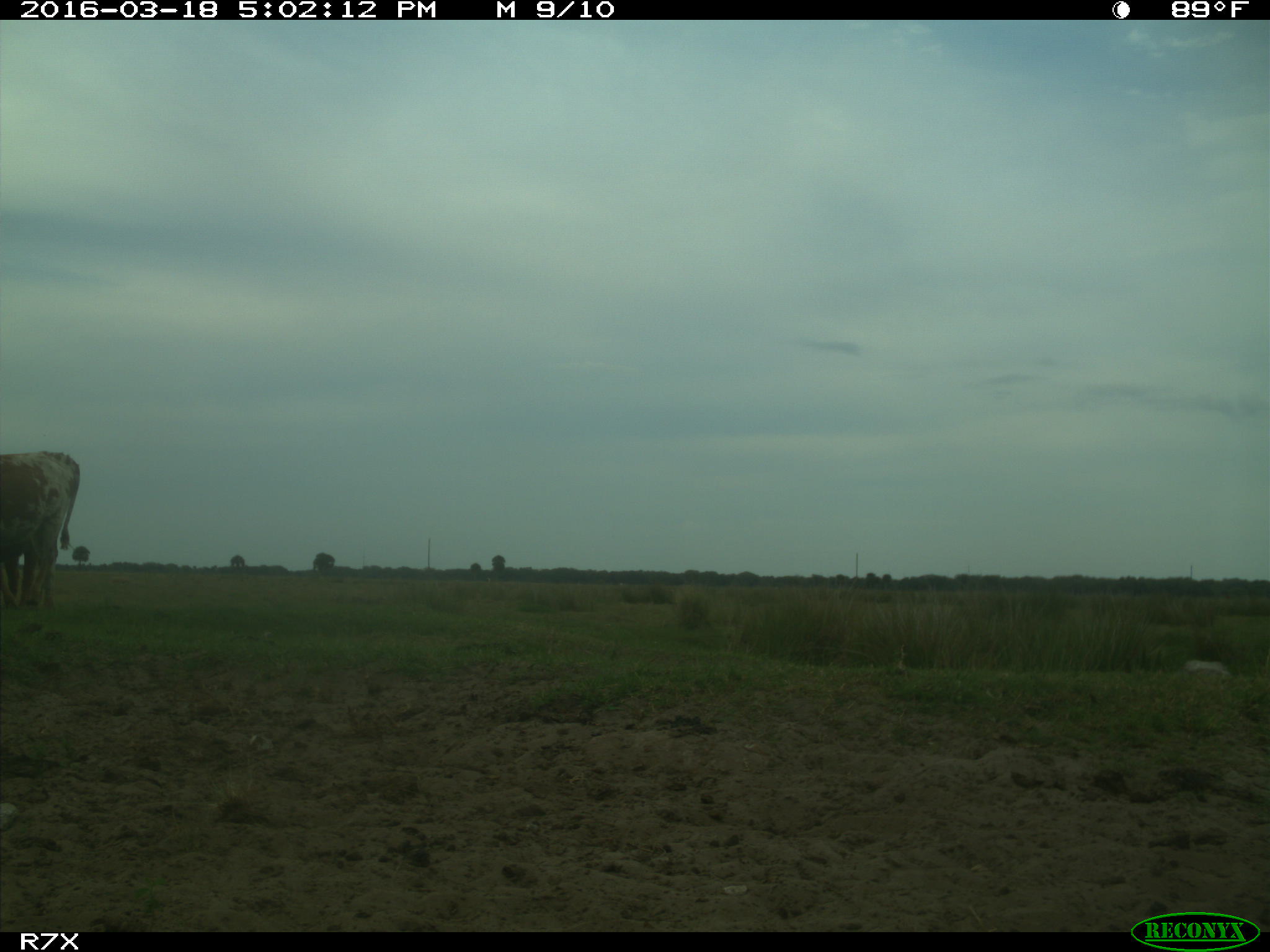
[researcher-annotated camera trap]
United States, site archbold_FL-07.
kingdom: Animalia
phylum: Chordata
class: Mammalia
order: Artiodactyla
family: Bovidae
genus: Bos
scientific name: Bos taurus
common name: domestic cow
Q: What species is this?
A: Bos taurus (domestic cow).